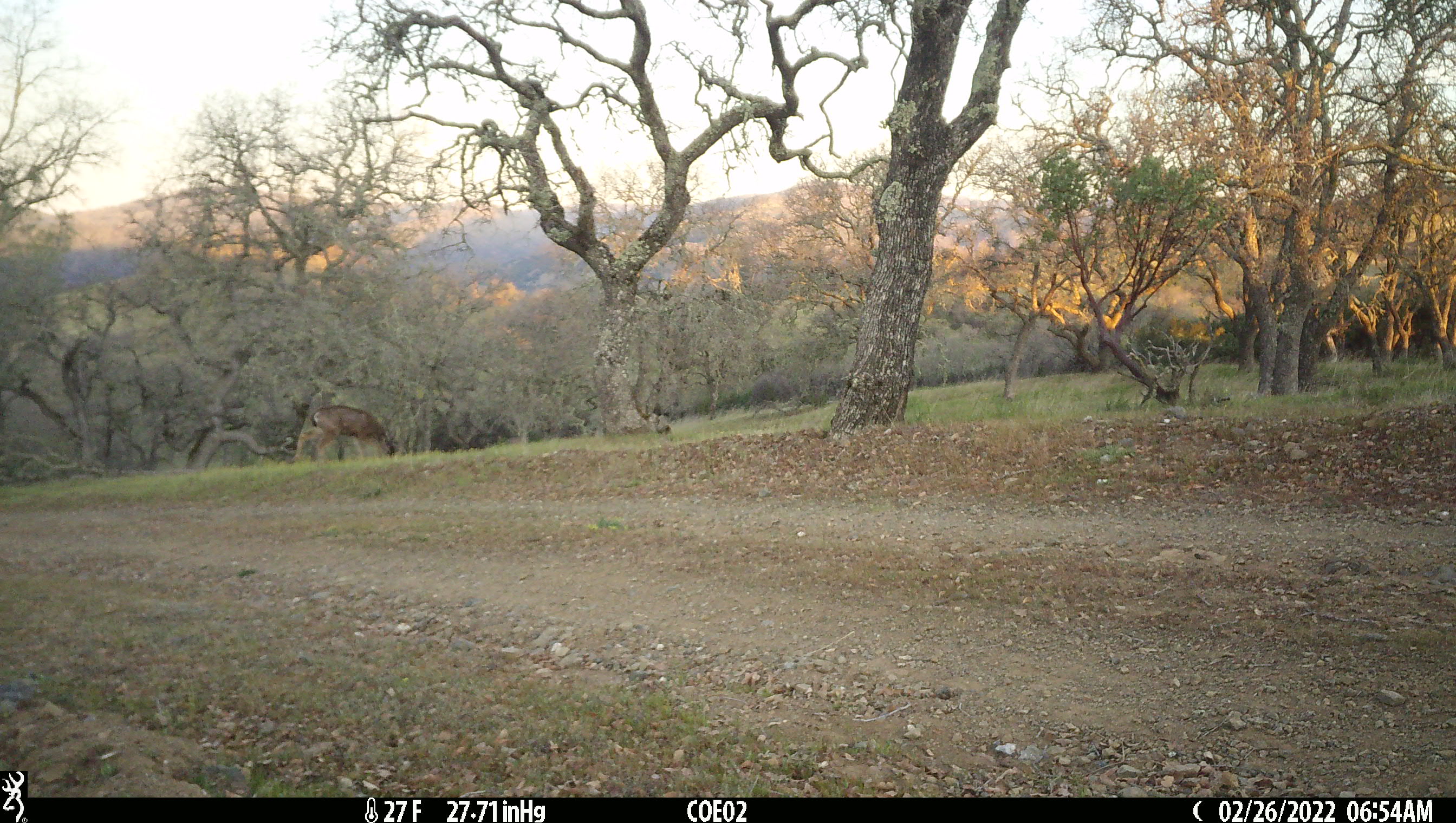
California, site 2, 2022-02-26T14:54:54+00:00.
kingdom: Animalia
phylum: Chordata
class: Mammalia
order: Artiodactyla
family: Cervidae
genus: Odocoileus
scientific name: Odocoileus hemionus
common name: mule deer